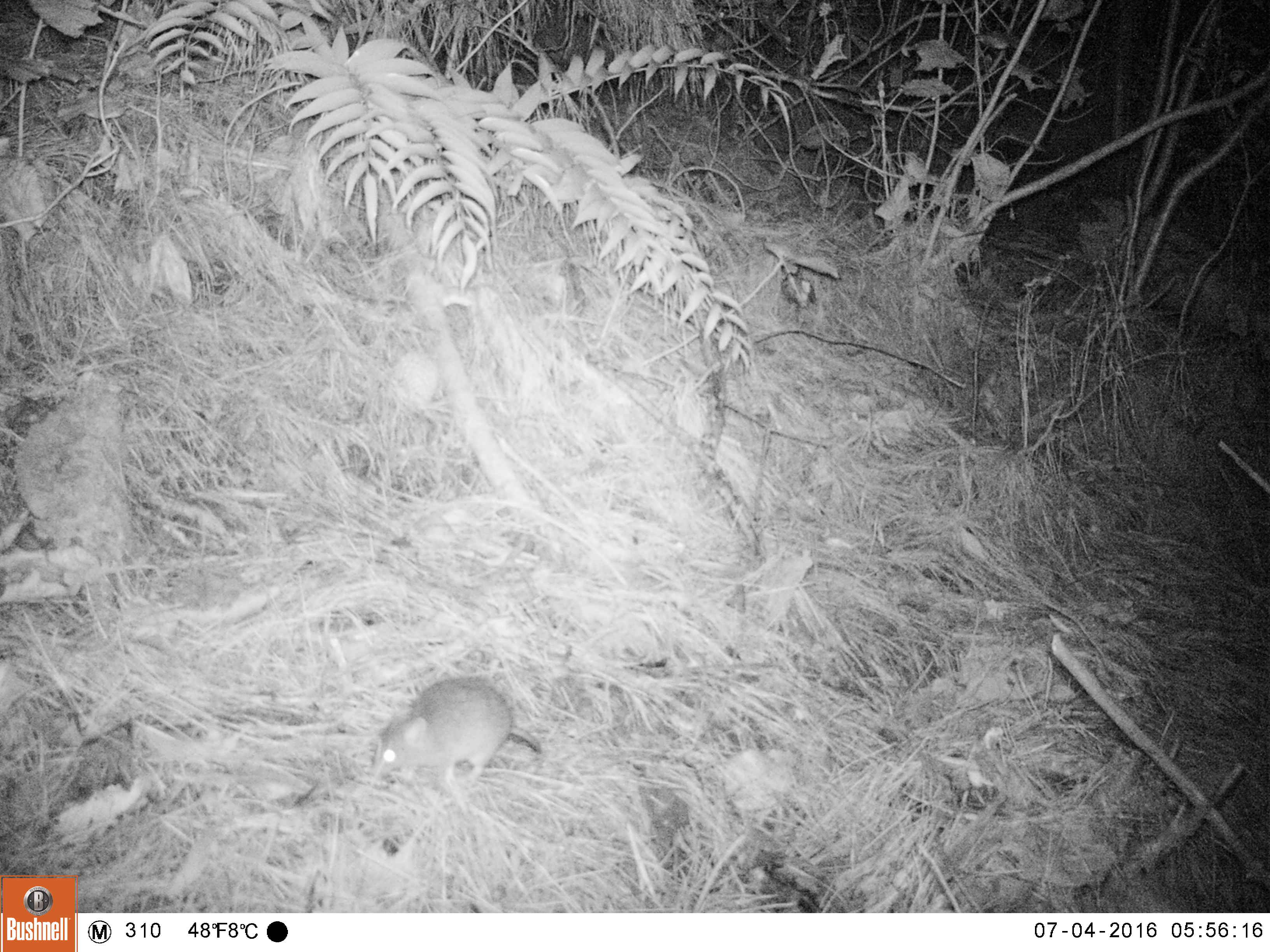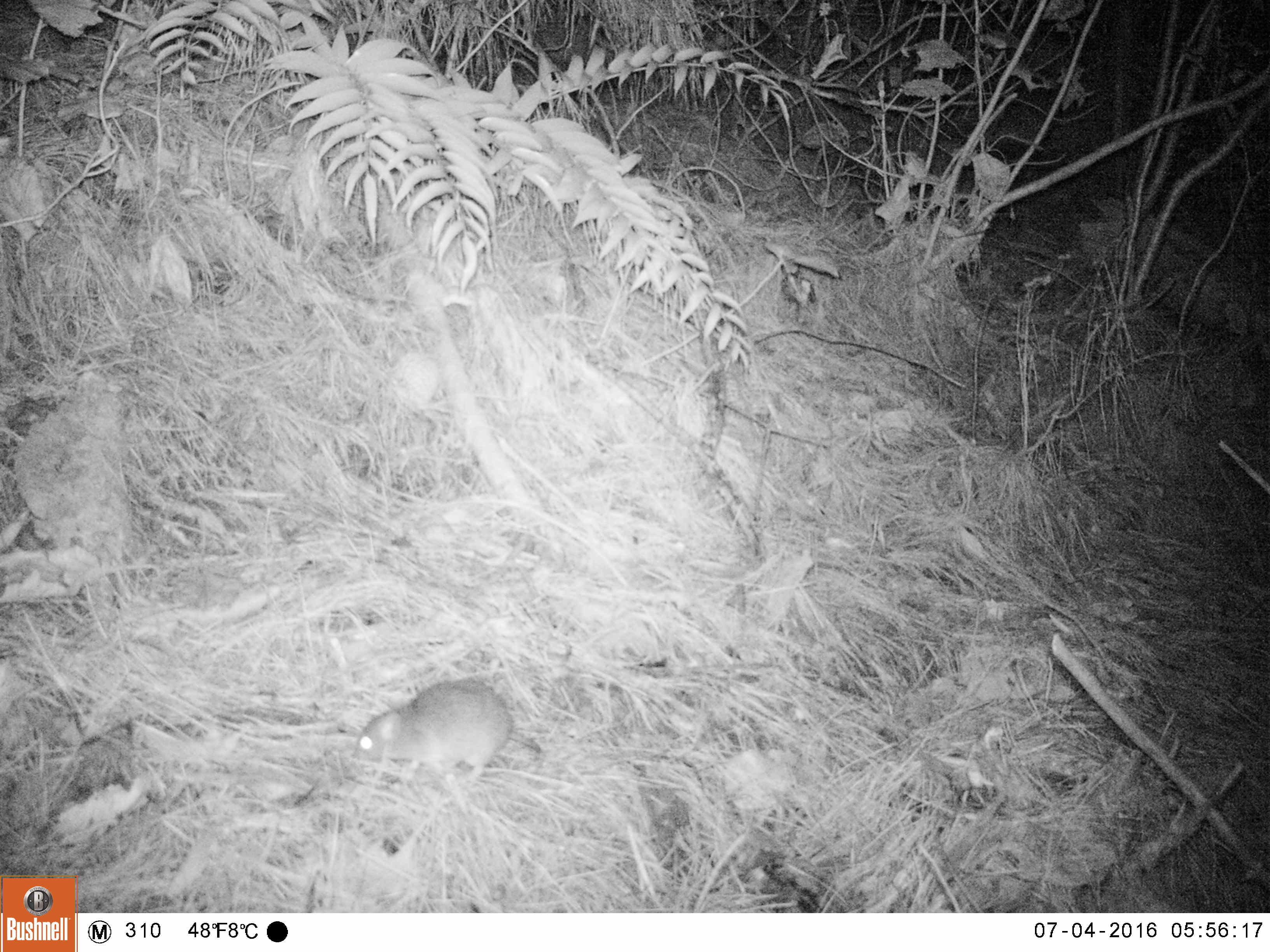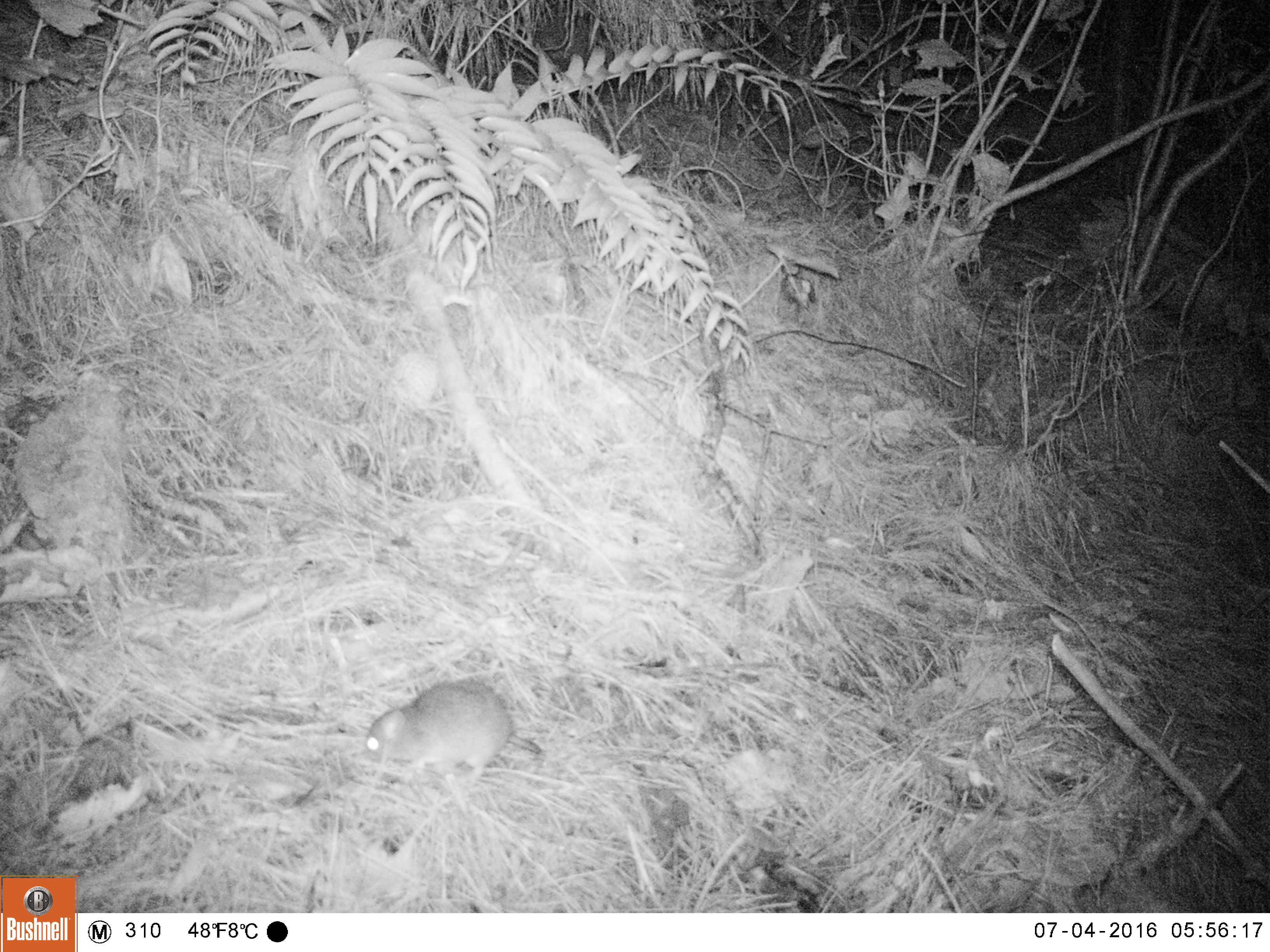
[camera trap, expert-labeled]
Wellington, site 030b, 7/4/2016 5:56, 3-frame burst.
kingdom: Animalia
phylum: Chordata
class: Mammalia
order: Rodentia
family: Muridae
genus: Rattus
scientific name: Rattus rattus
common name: ship rat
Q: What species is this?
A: Ship rat (Rattus rattus).